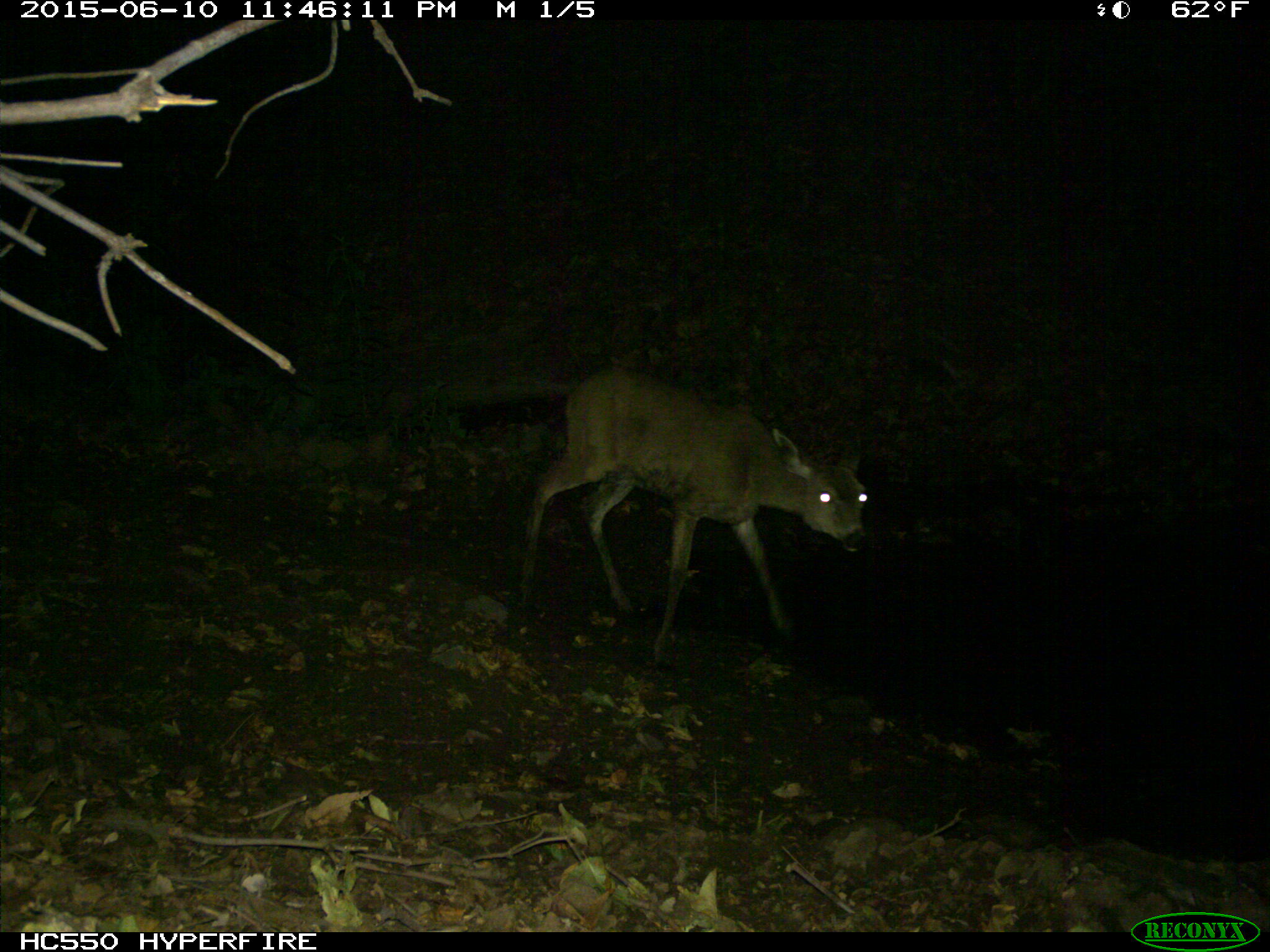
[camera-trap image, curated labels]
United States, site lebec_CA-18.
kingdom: Animalia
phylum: Chordata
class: Mammalia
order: Artiodactyla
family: Cervidae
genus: Odocoileus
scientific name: Odocoileus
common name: deer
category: unidentified deer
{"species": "unidentified deer (deer) (Odocoileus)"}